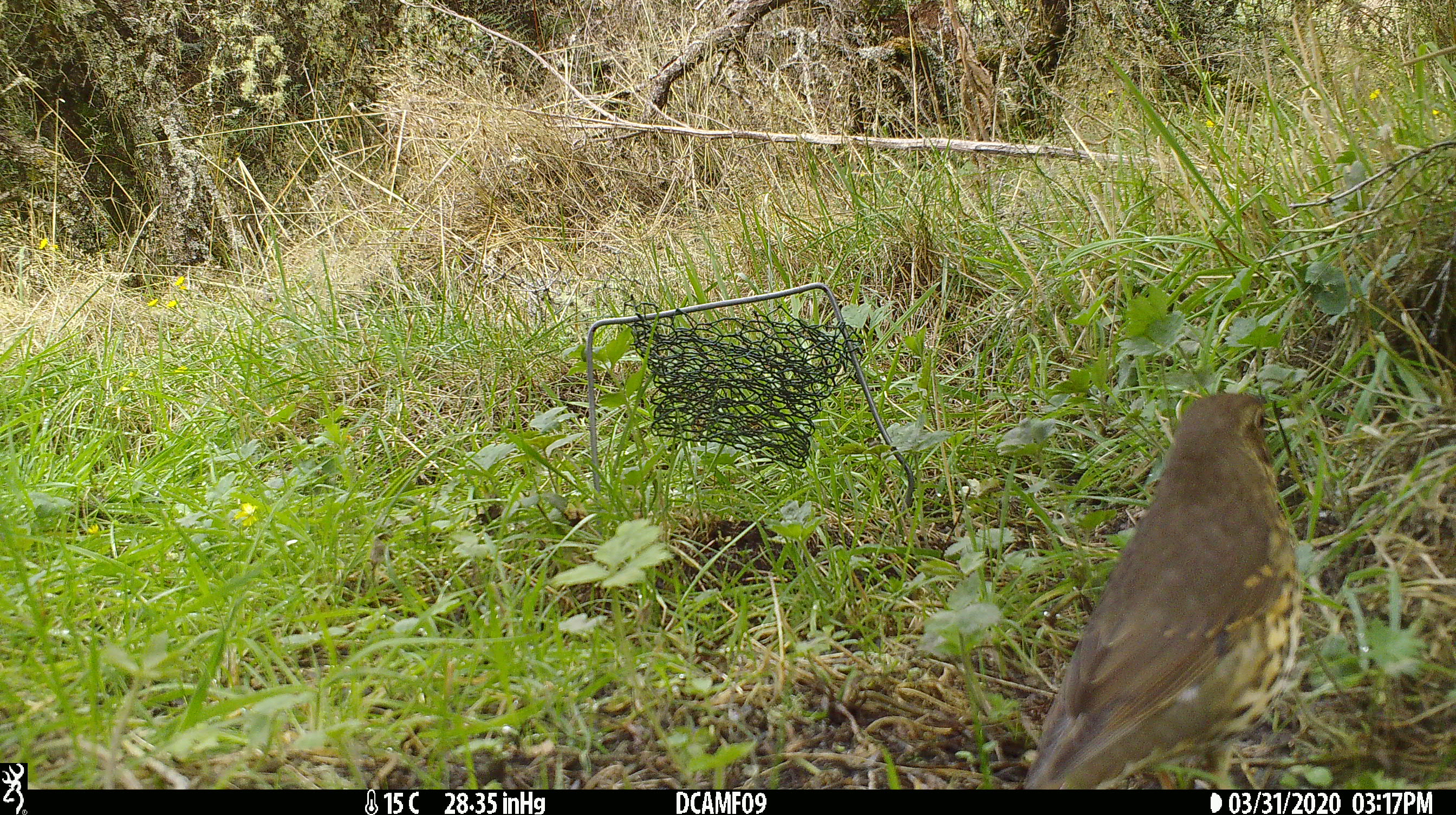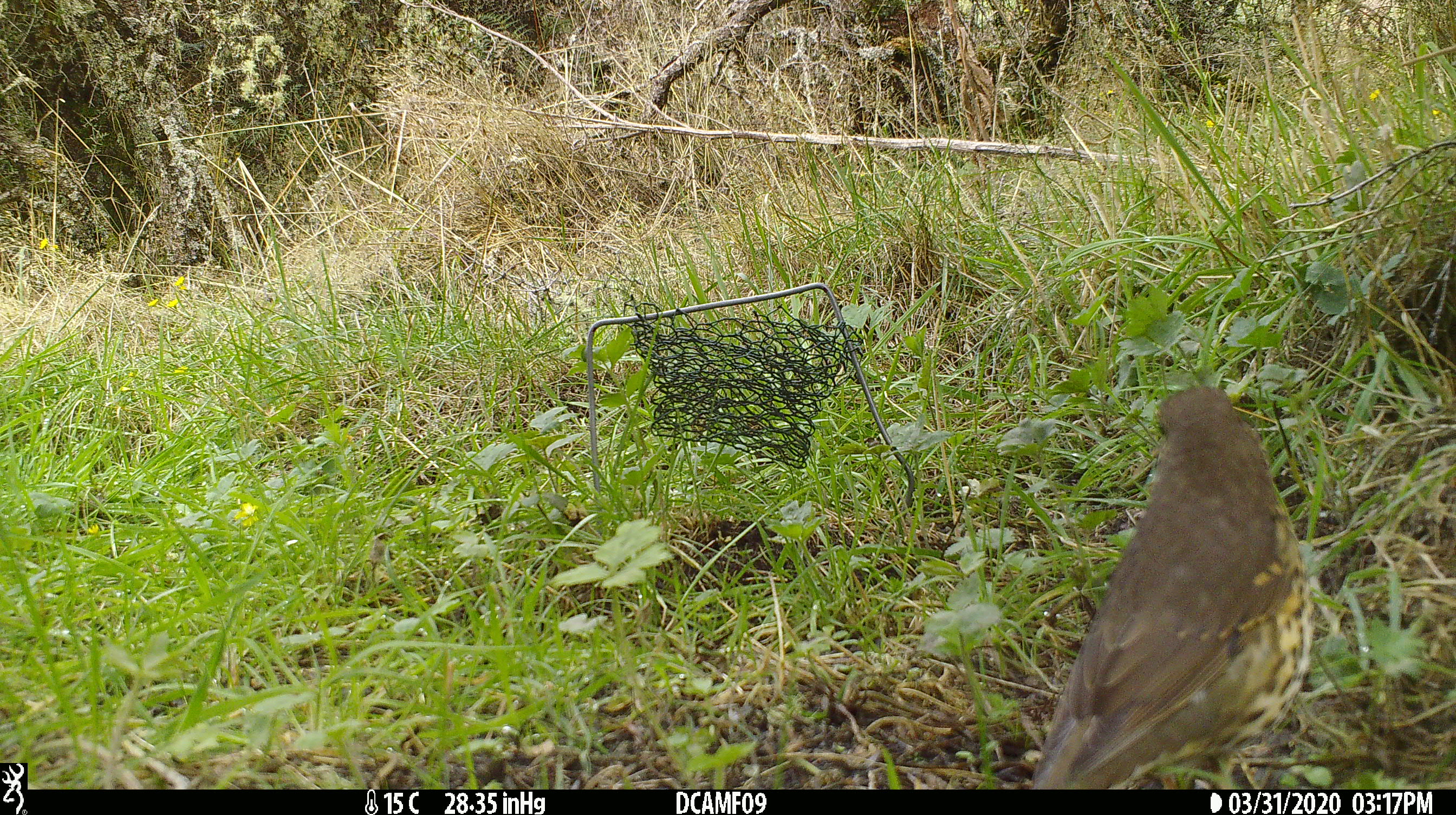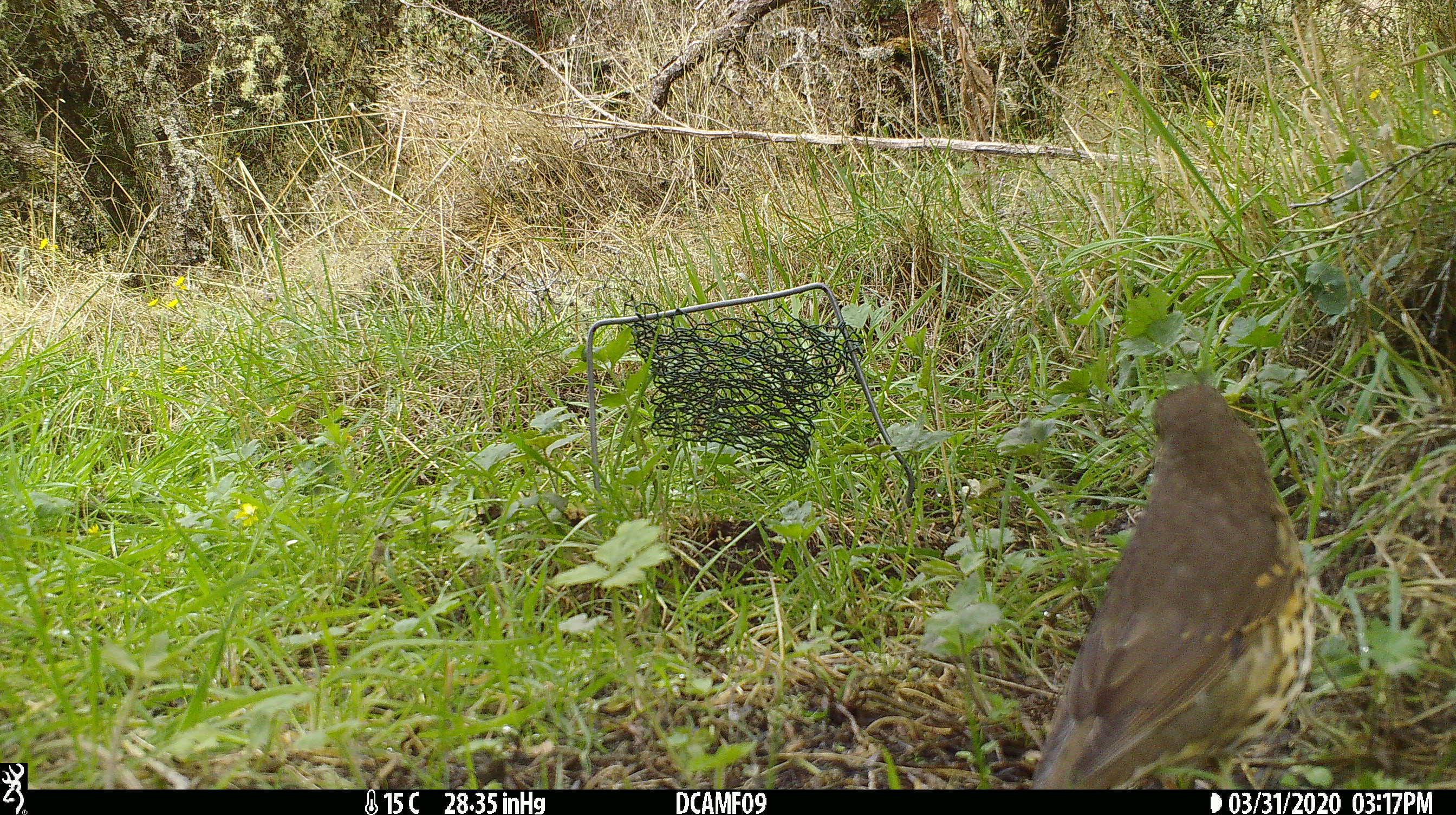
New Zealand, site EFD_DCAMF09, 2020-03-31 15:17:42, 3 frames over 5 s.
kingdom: Animalia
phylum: Chordata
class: Aves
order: Passeriformes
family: Turdidae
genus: Turdus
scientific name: Turdus philomelos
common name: song thrush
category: thrush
Thrush (song thrush) (Turdus philomelos).